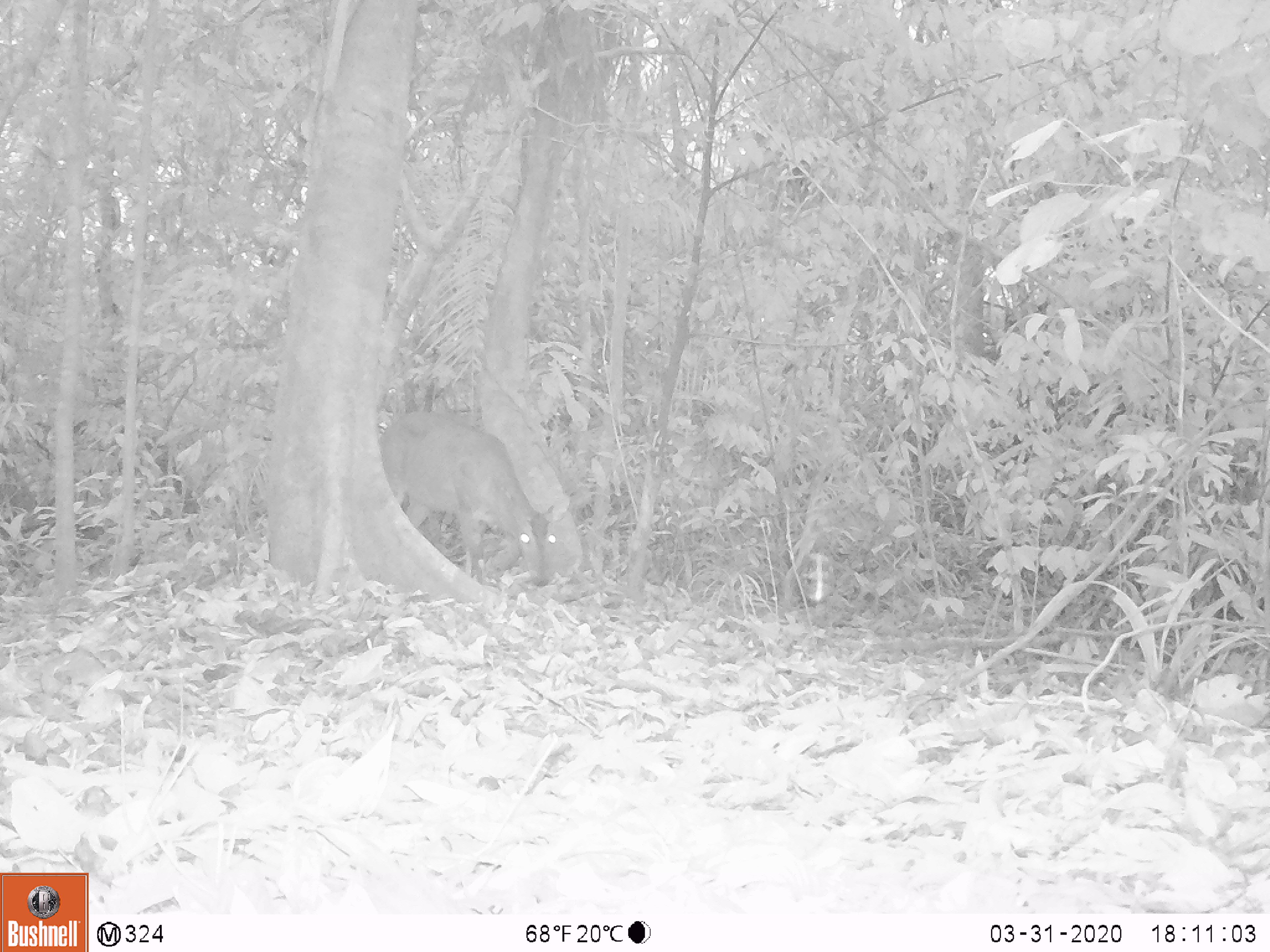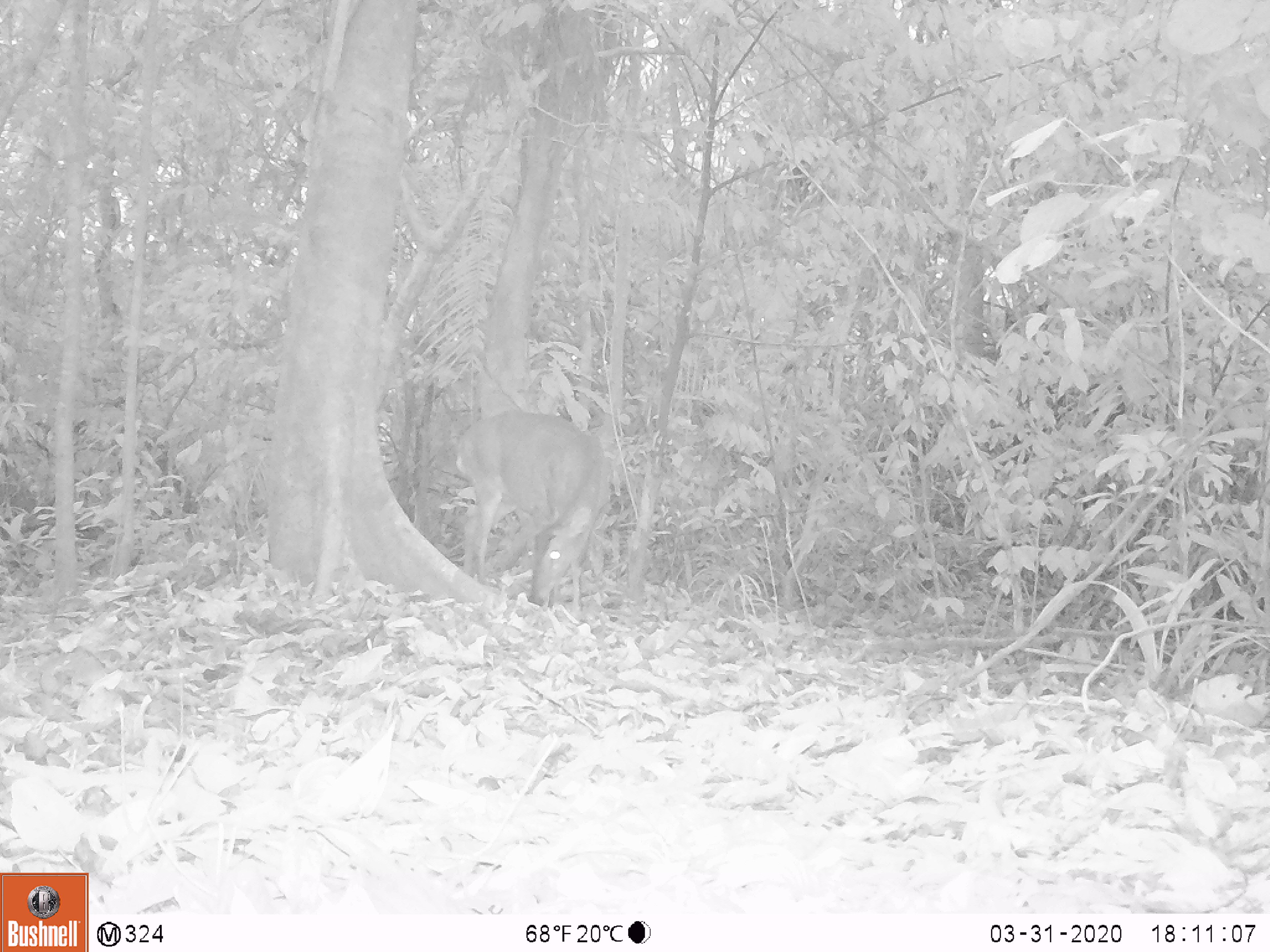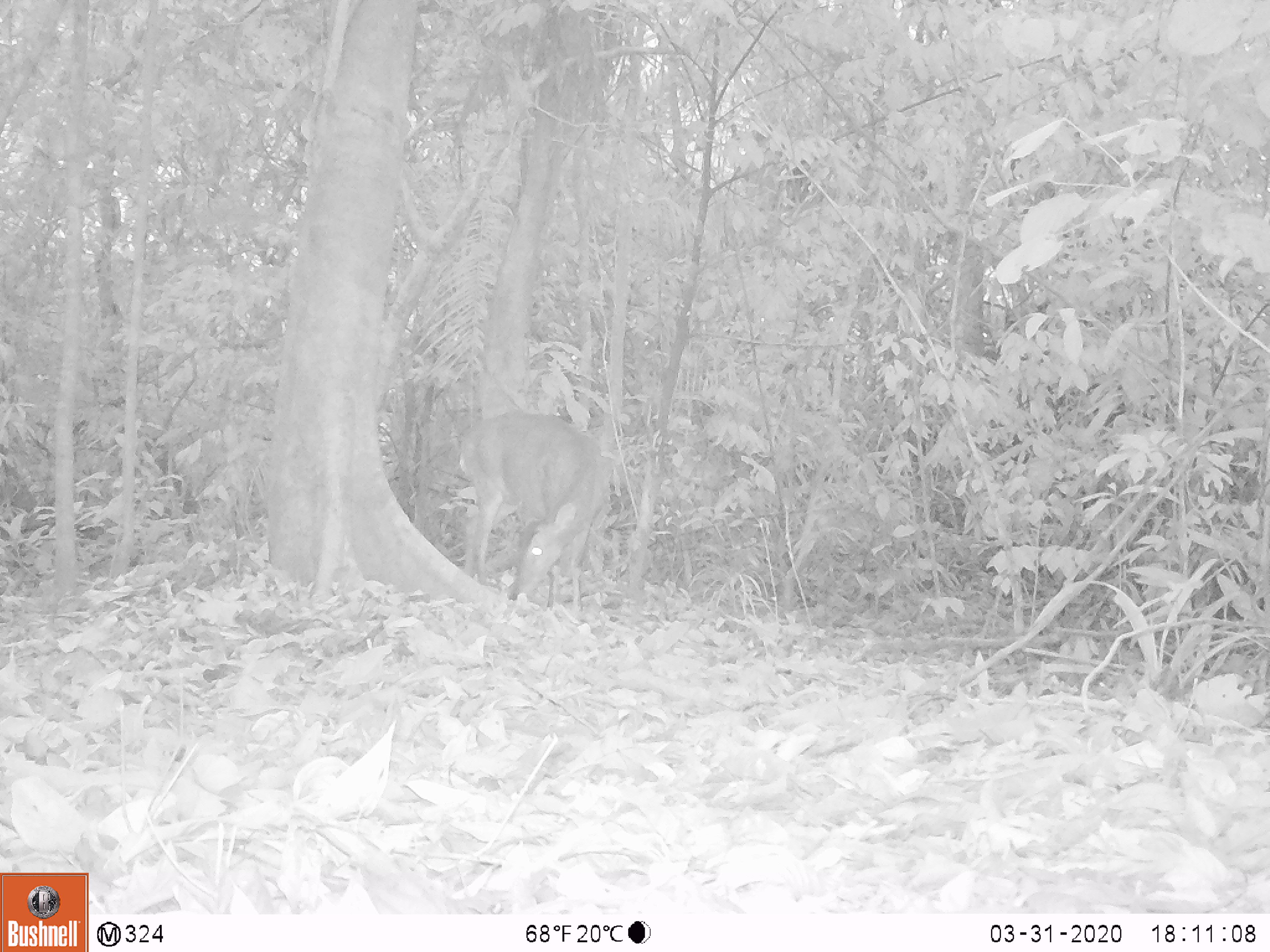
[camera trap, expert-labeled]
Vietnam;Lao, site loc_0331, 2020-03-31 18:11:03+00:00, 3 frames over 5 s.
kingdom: Animalia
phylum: Chordata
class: Mammalia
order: Artiodactyla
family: Cervidae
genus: Muntiacus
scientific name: Muntiacus vuquangensis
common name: large-antlered muntjac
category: large antlered muntjac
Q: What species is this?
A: Large antlered muntjac (large-antlered muntjac) (Muntiacus vuquangensis).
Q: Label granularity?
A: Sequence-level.